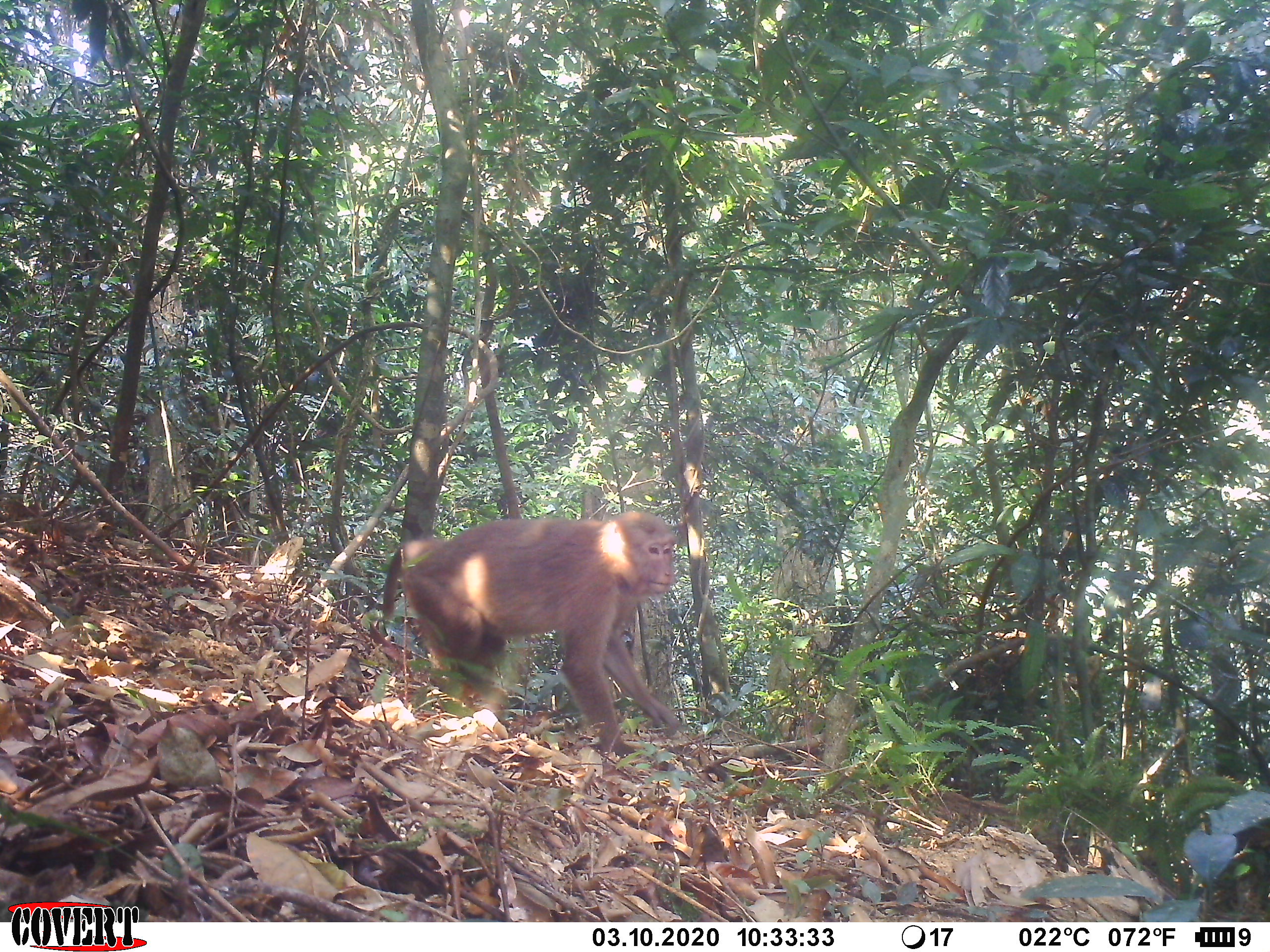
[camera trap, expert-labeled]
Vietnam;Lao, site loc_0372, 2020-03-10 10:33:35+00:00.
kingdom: Animalia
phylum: Chordata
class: Mammalia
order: Primates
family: Cercopithecidae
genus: Macaca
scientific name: Macaca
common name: macaques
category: assam or rhesus macaque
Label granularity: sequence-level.